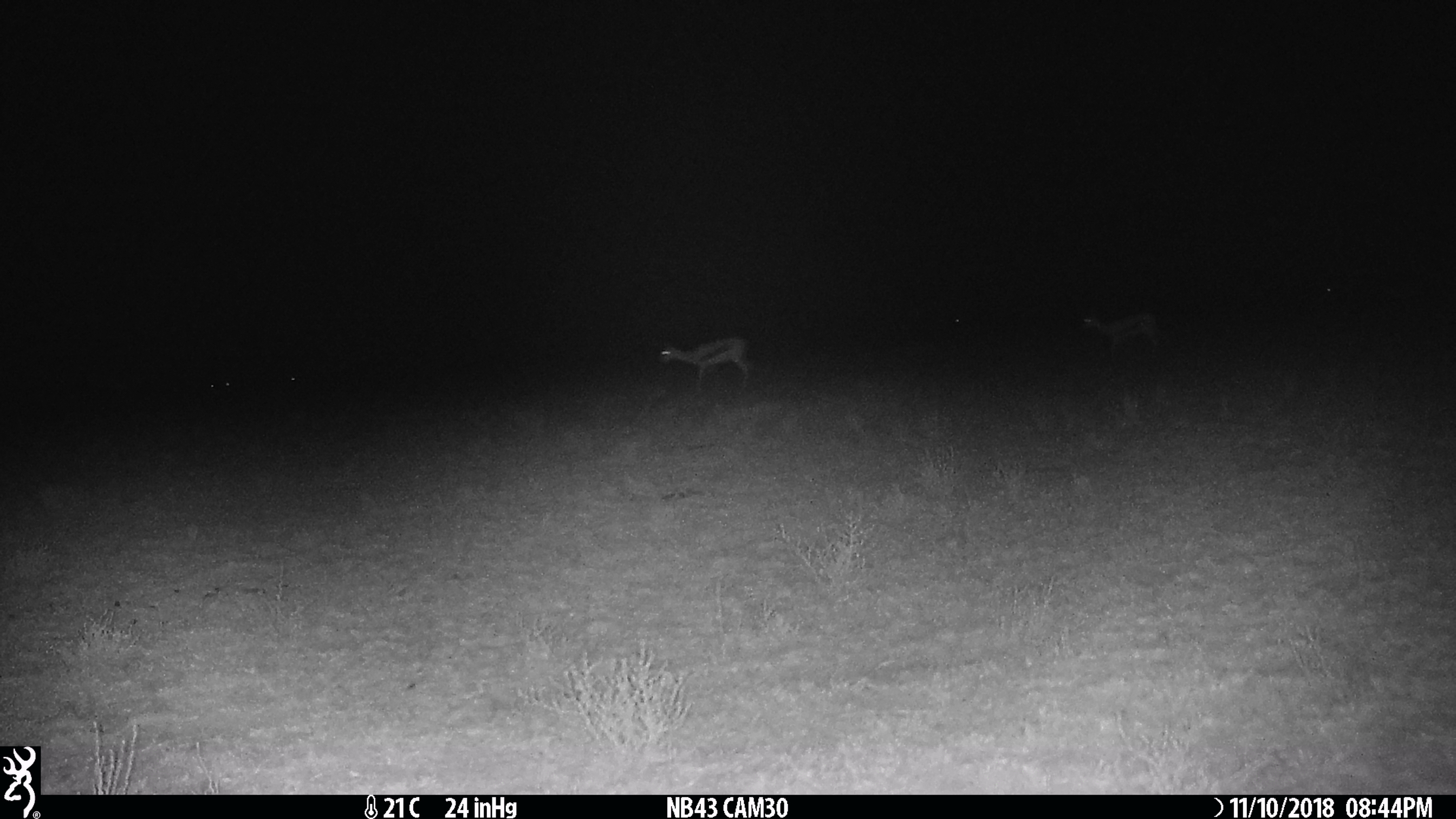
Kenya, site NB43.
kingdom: Animalia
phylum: Chordata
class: Mammalia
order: Artiodactyla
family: Bovidae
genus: Eudorcas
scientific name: Eudorcas thomsonii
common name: thomon's gazelle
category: gazelle thomsons